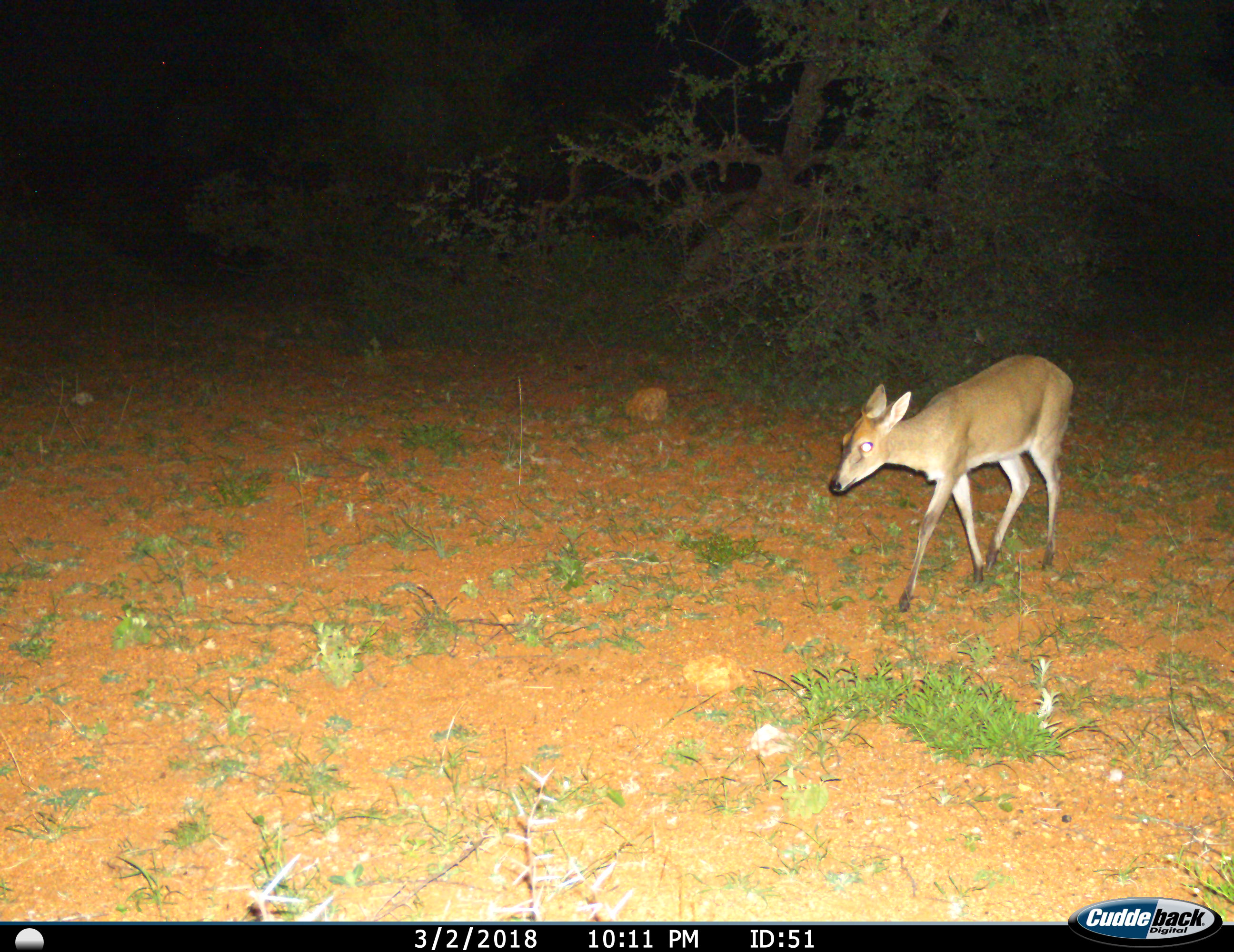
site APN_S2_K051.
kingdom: Animalia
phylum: Chordata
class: Mammalia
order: Artiodactyla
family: Bovidae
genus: Sylvicapra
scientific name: Sylvicapra grimmia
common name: common duiker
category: duikercommongrey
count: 1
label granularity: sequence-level